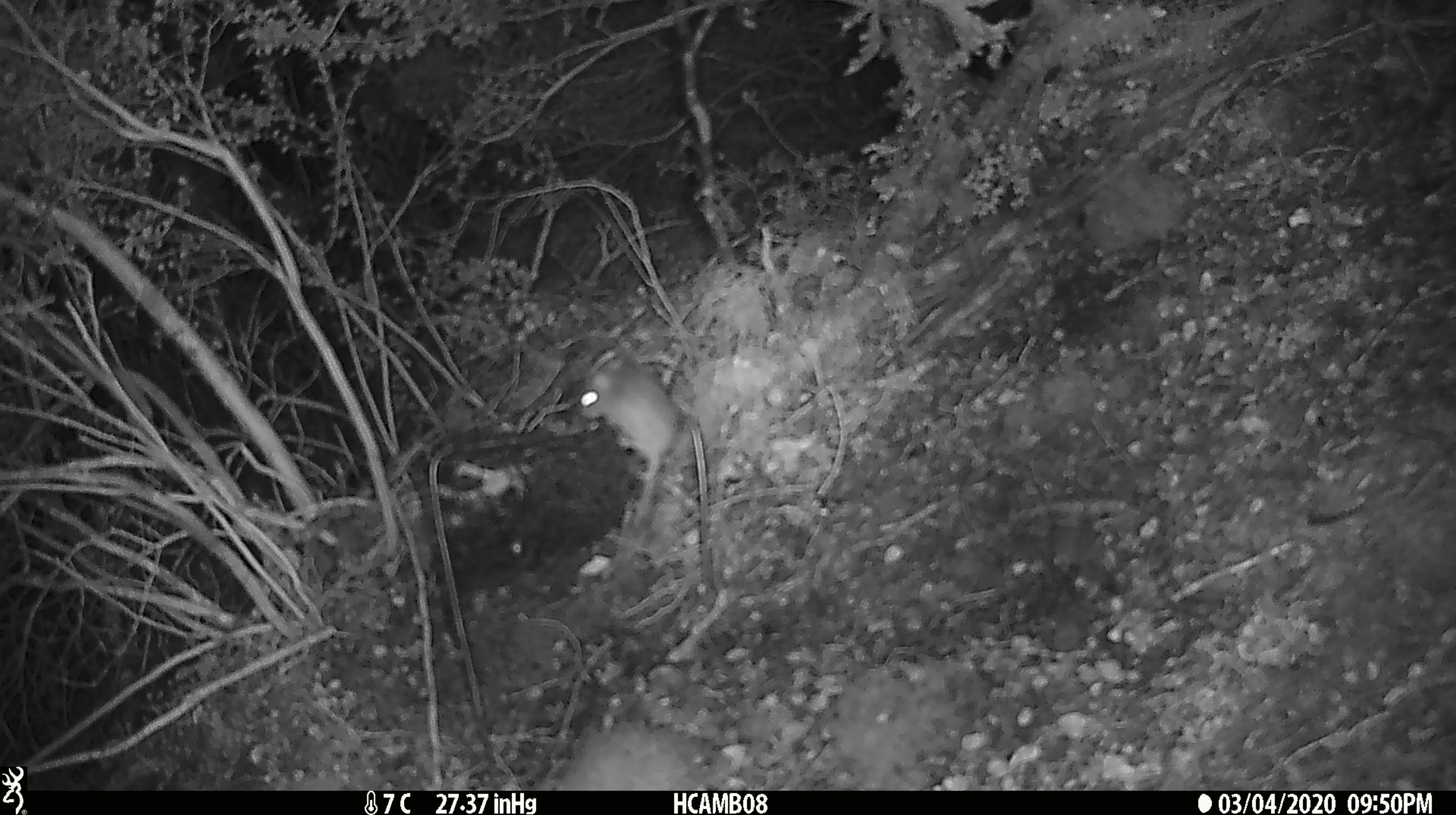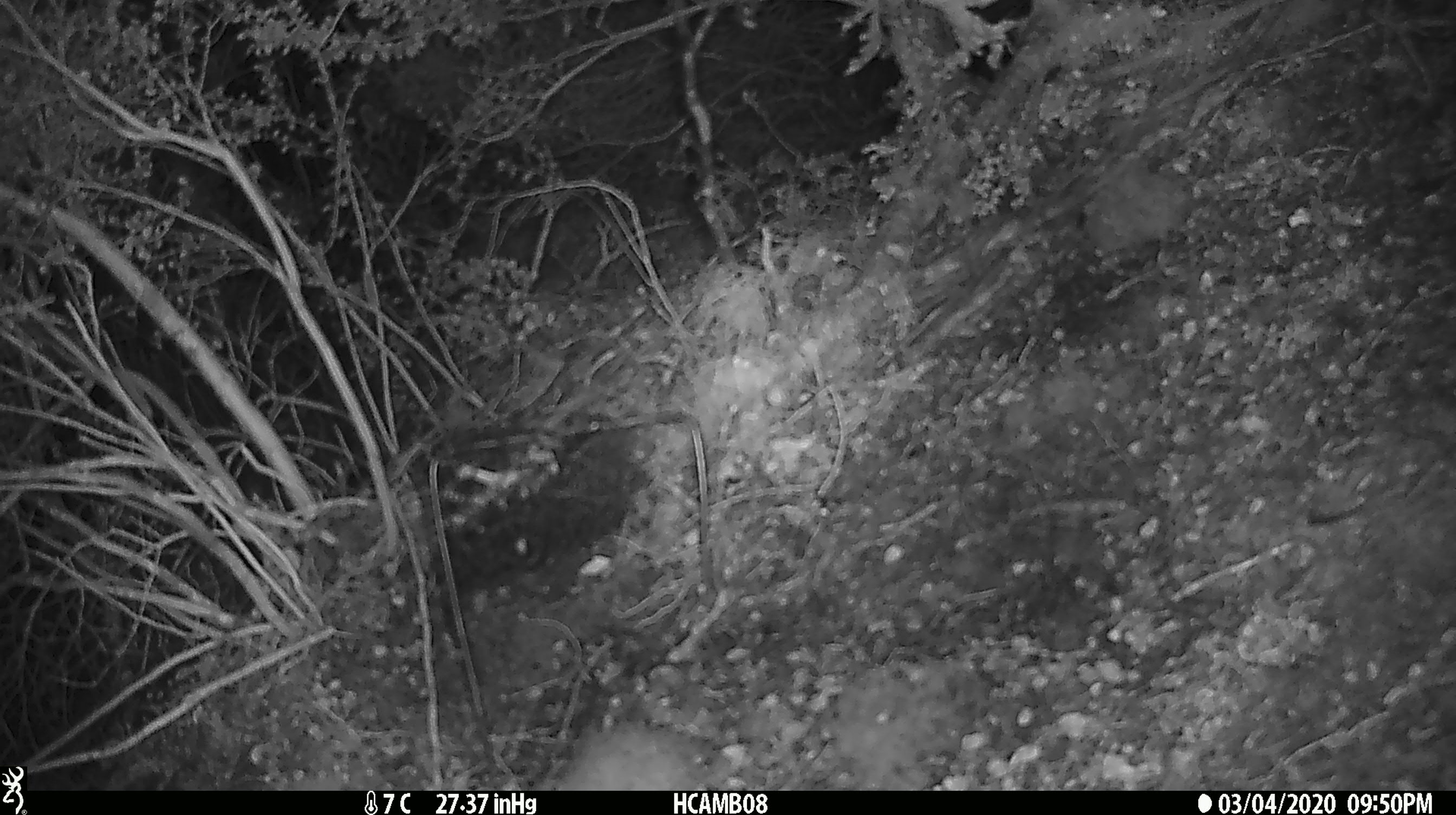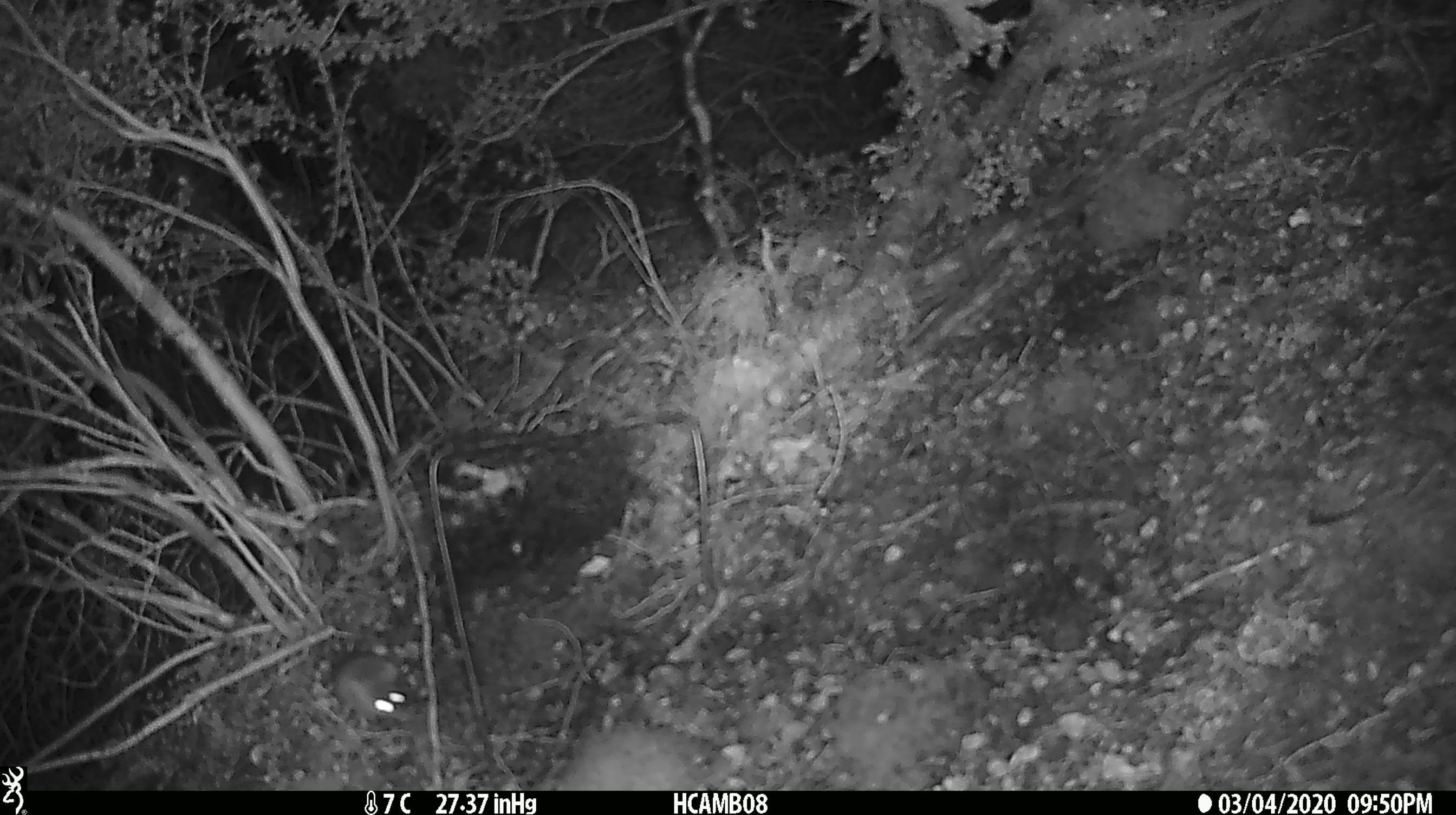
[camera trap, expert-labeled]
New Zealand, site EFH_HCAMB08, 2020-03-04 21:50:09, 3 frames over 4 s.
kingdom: Animalia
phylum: Chordata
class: Mammalia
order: Rodentia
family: Muridae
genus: Mus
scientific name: Mus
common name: mouse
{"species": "mouse (Mus)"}